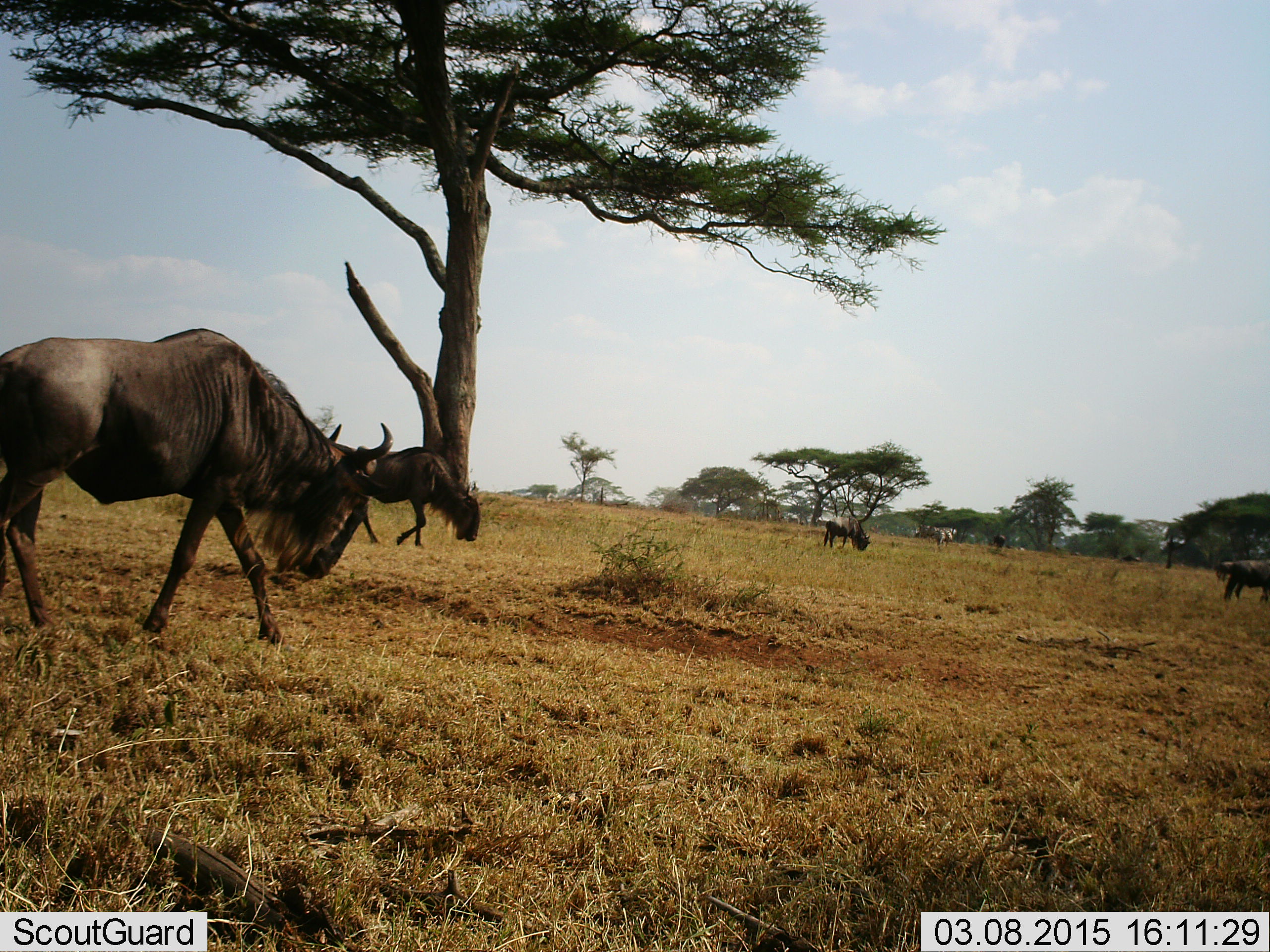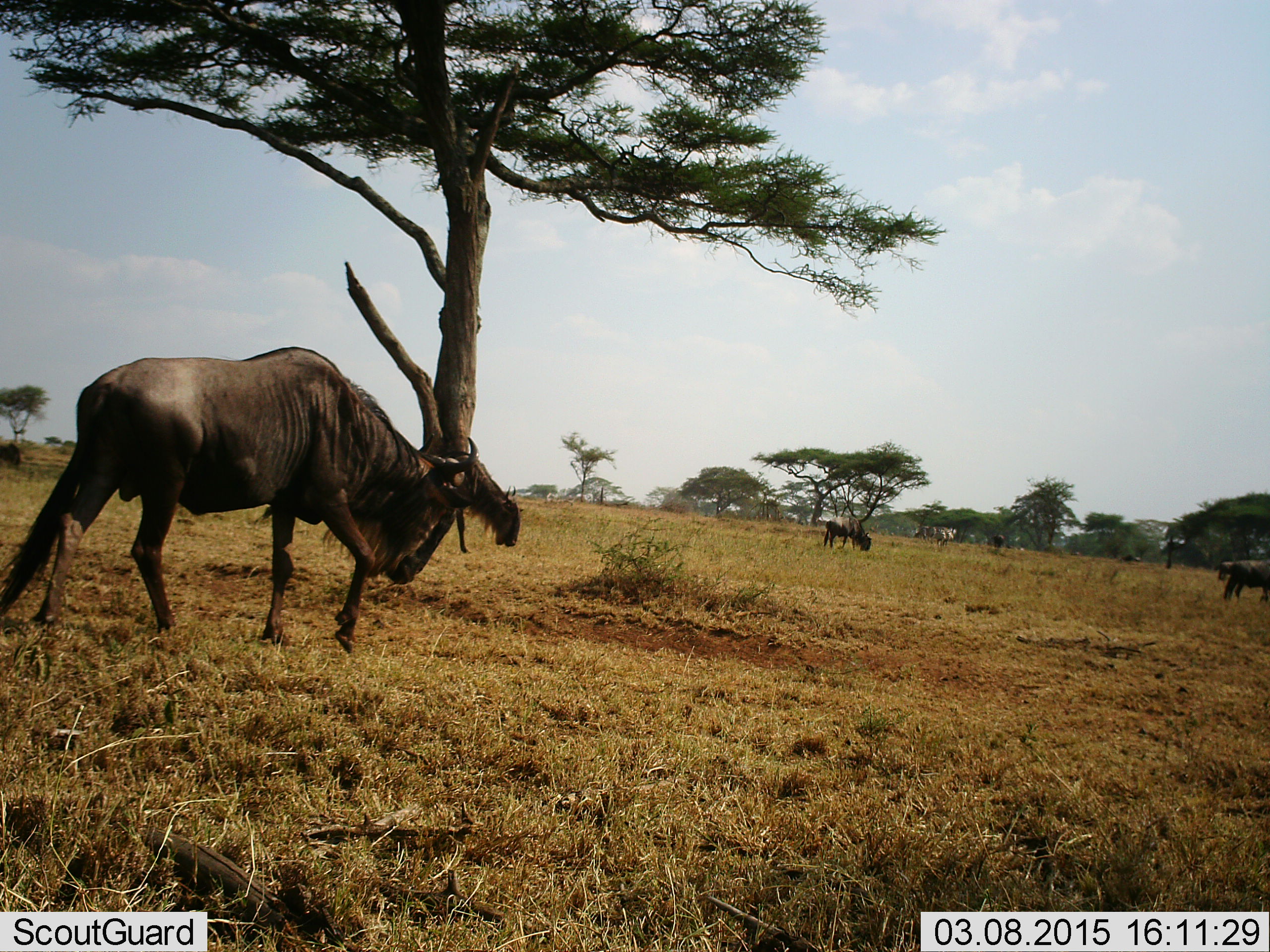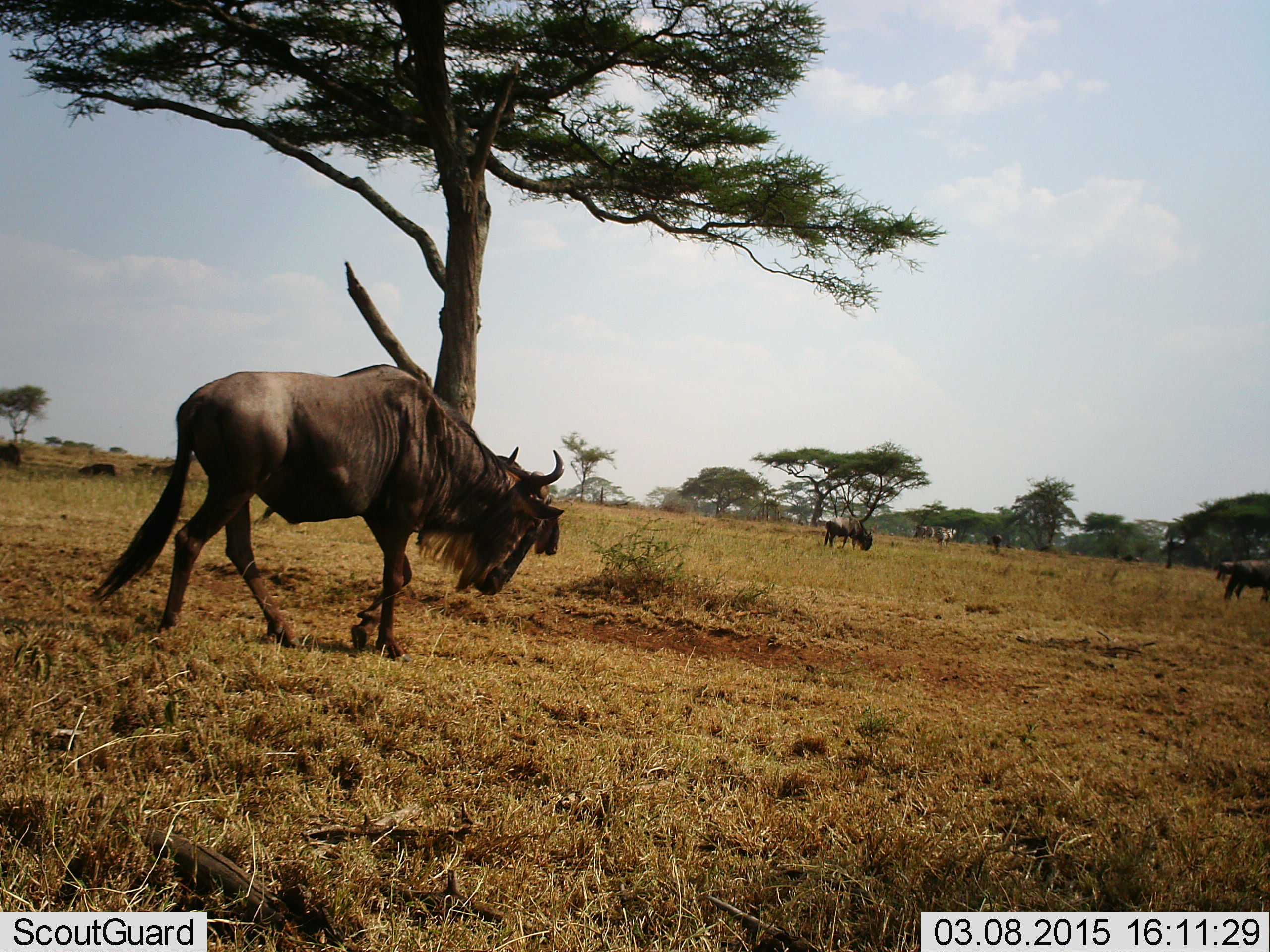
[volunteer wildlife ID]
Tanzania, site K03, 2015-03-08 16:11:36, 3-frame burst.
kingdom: Animalia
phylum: Chordata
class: Mammalia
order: Artiodactyla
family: Bovidae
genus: Connochaetes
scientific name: Connochaetes taurinus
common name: blue wildebeest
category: wildebeest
Wildebeest (blue wildebeest) (Connochaetes taurinus), count 4. Behavior (volunteer vote fractions): standing 27%, resting 0%, moving 91%, interacting 0%. Young present (vote fraction): 0%. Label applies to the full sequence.